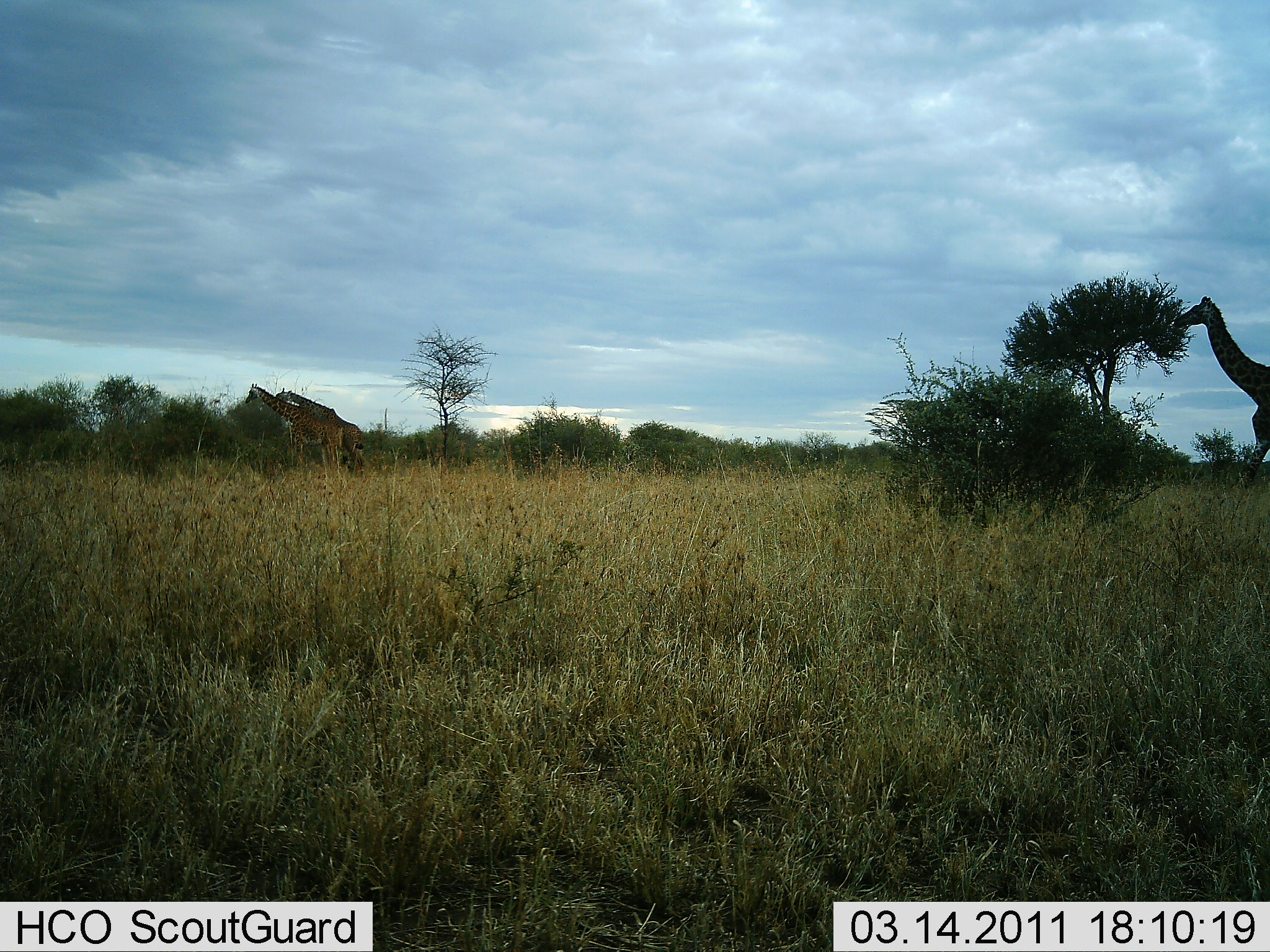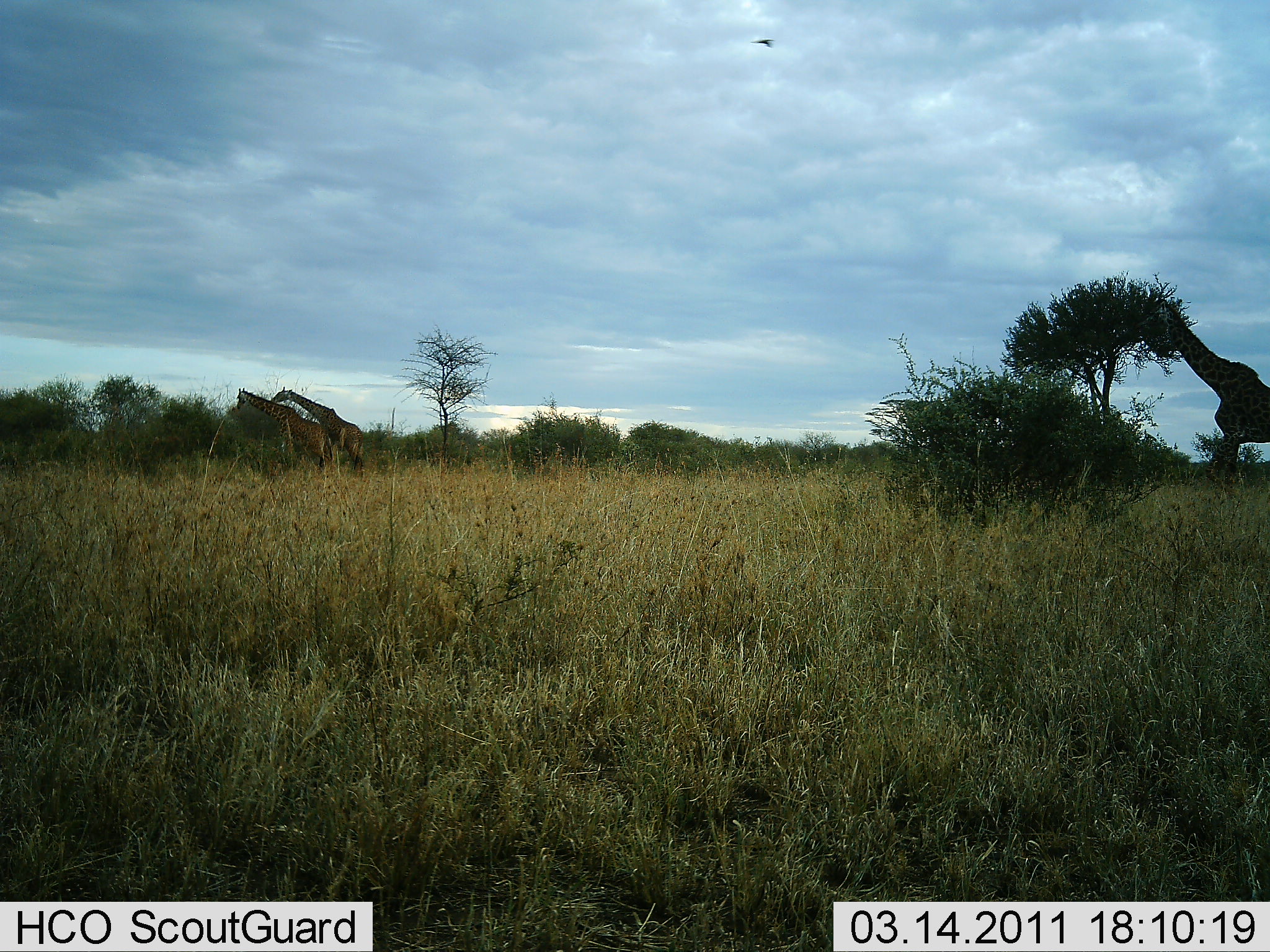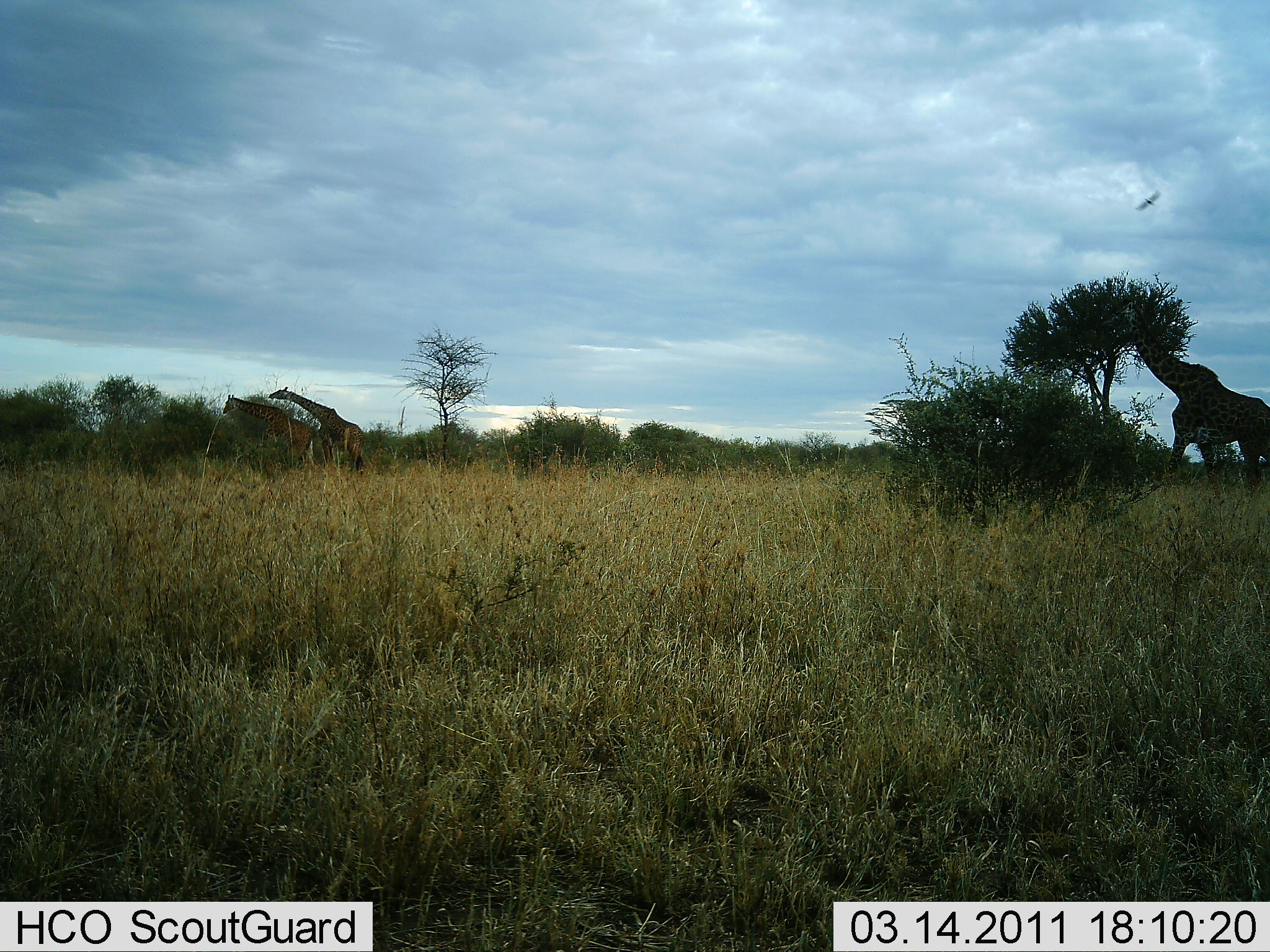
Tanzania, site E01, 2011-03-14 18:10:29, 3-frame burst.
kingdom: Animalia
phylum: Chordata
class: Mammalia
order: Artiodactyla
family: Giraffidae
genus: Giraffa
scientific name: Giraffa camelopardalis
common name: giraffe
Giraffe (Giraffa camelopardalis), count 3. Behavior (volunteer vote fractions): standing 54%, resting 0%, moving 69%, interacting 0%. Young present (vote fraction): 0%. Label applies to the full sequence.